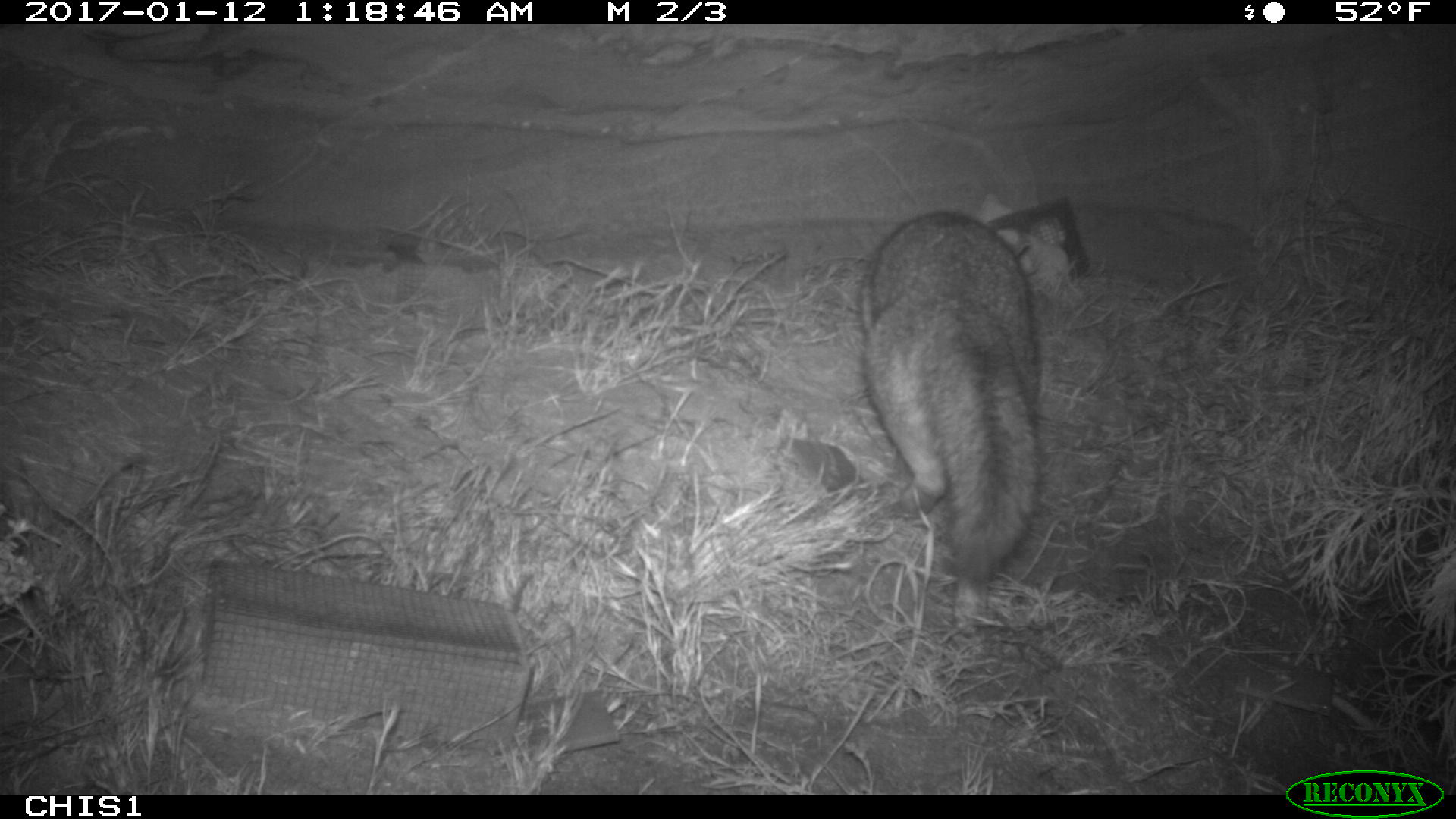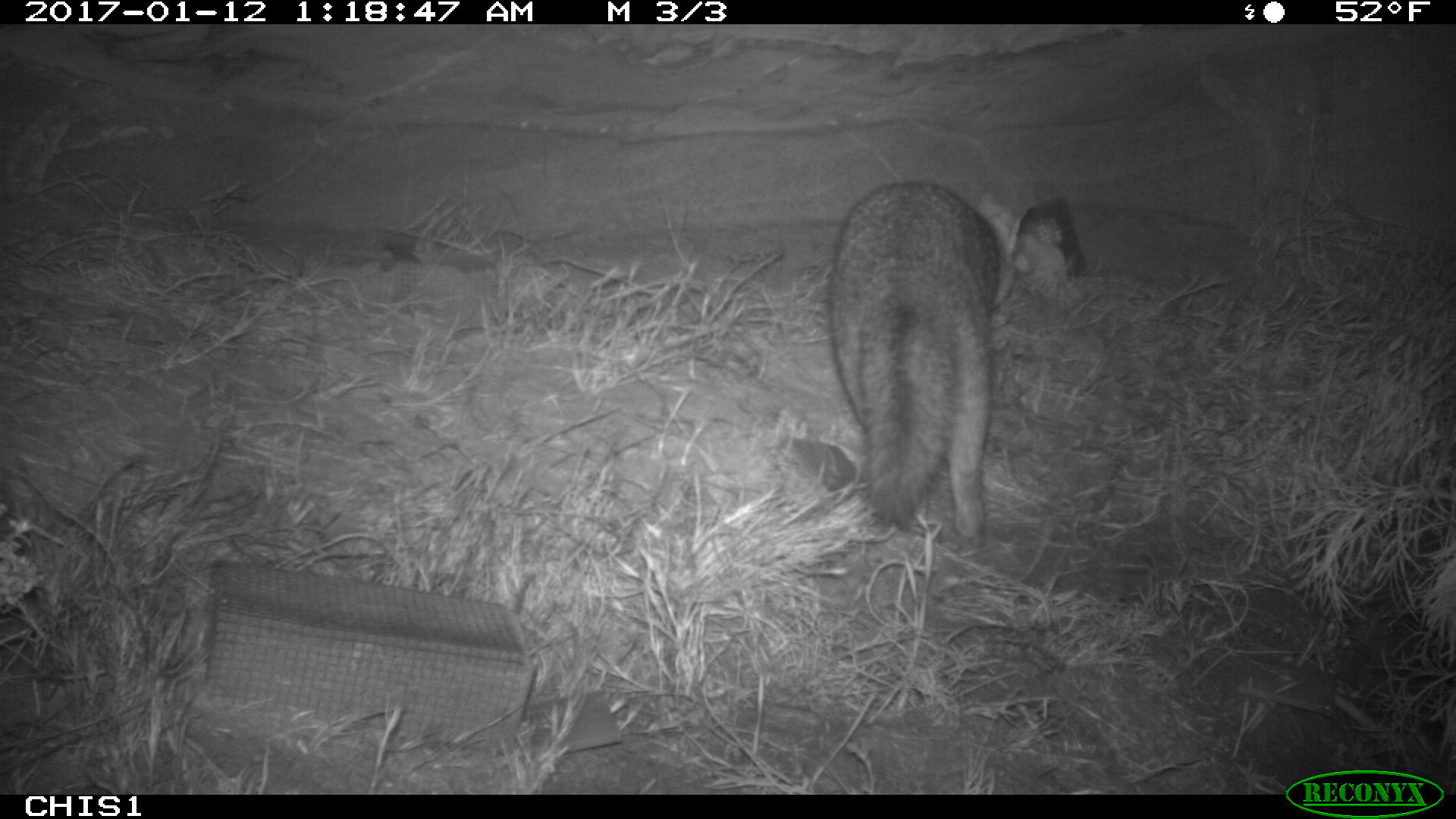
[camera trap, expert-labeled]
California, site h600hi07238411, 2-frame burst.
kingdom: Animalia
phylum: Chordata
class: Mammalia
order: Carnivora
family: Canidae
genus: Urocyon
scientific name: Urocyon littoralis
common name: island fox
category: fox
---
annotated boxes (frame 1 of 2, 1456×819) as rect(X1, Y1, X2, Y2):
fox: rect(857, 209, 1043, 576)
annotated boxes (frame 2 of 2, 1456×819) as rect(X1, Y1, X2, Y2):
fox: rect(825, 180, 1018, 550)